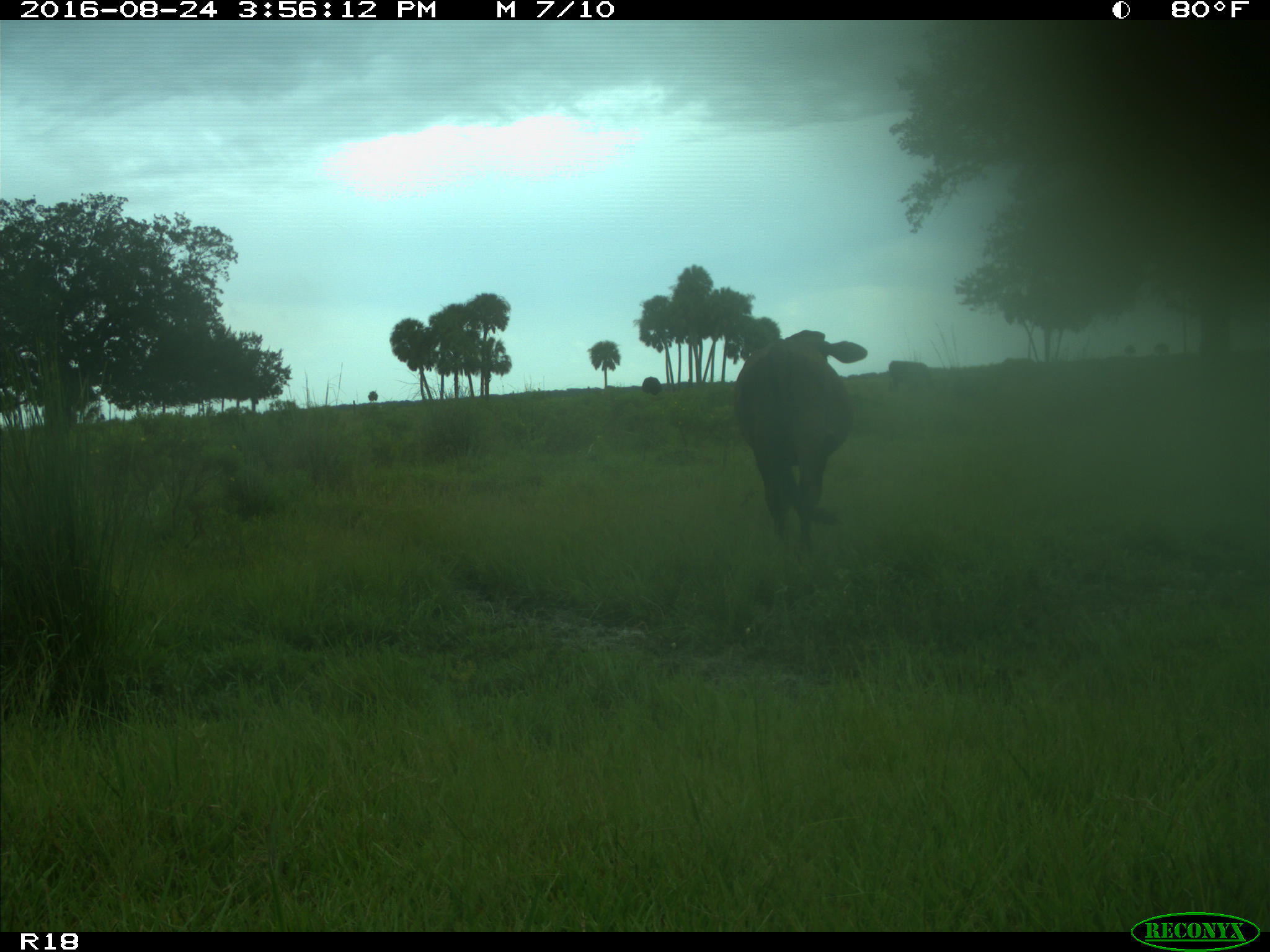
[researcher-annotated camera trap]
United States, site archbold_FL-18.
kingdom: Animalia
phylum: Chordata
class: Mammalia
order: Artiodactyla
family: Bovidae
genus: Bos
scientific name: Bos taurus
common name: domestic cow